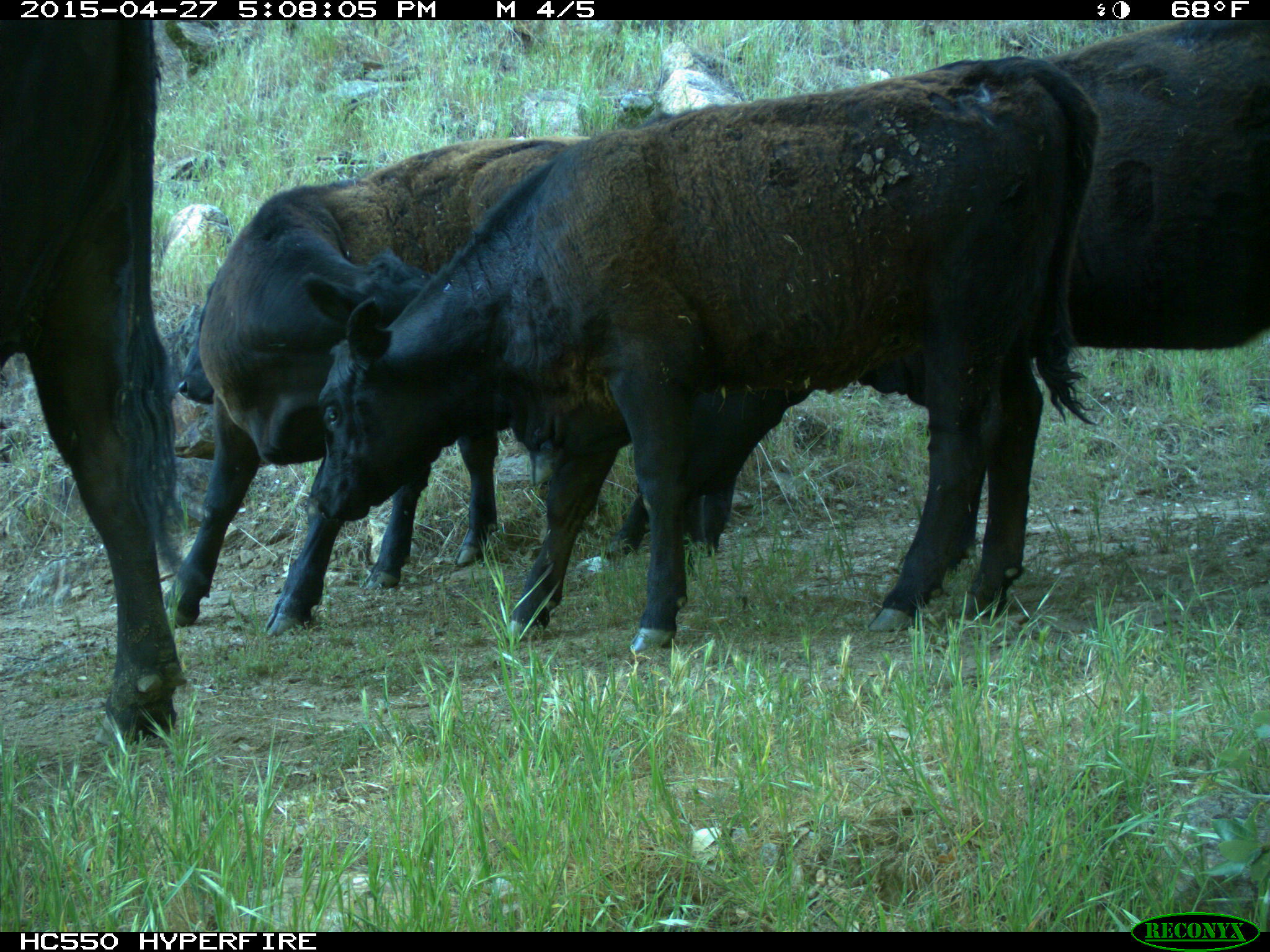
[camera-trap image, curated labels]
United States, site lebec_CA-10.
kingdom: Animalia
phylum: Chordata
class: Mammalia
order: Artiodactyla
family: Bovidae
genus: Bos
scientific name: Bos taurus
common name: domestic cow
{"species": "Bos taurus (domestic cow)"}